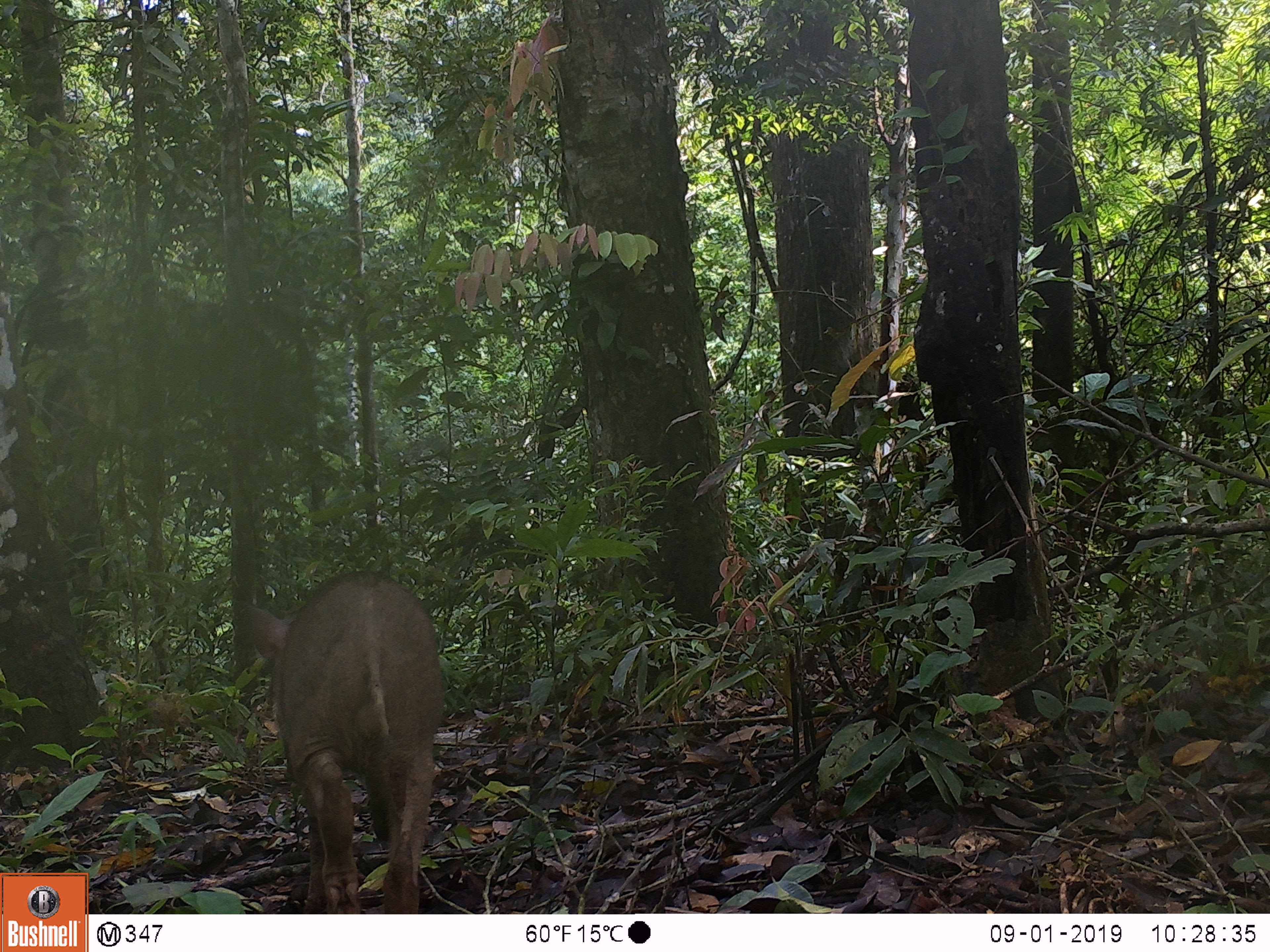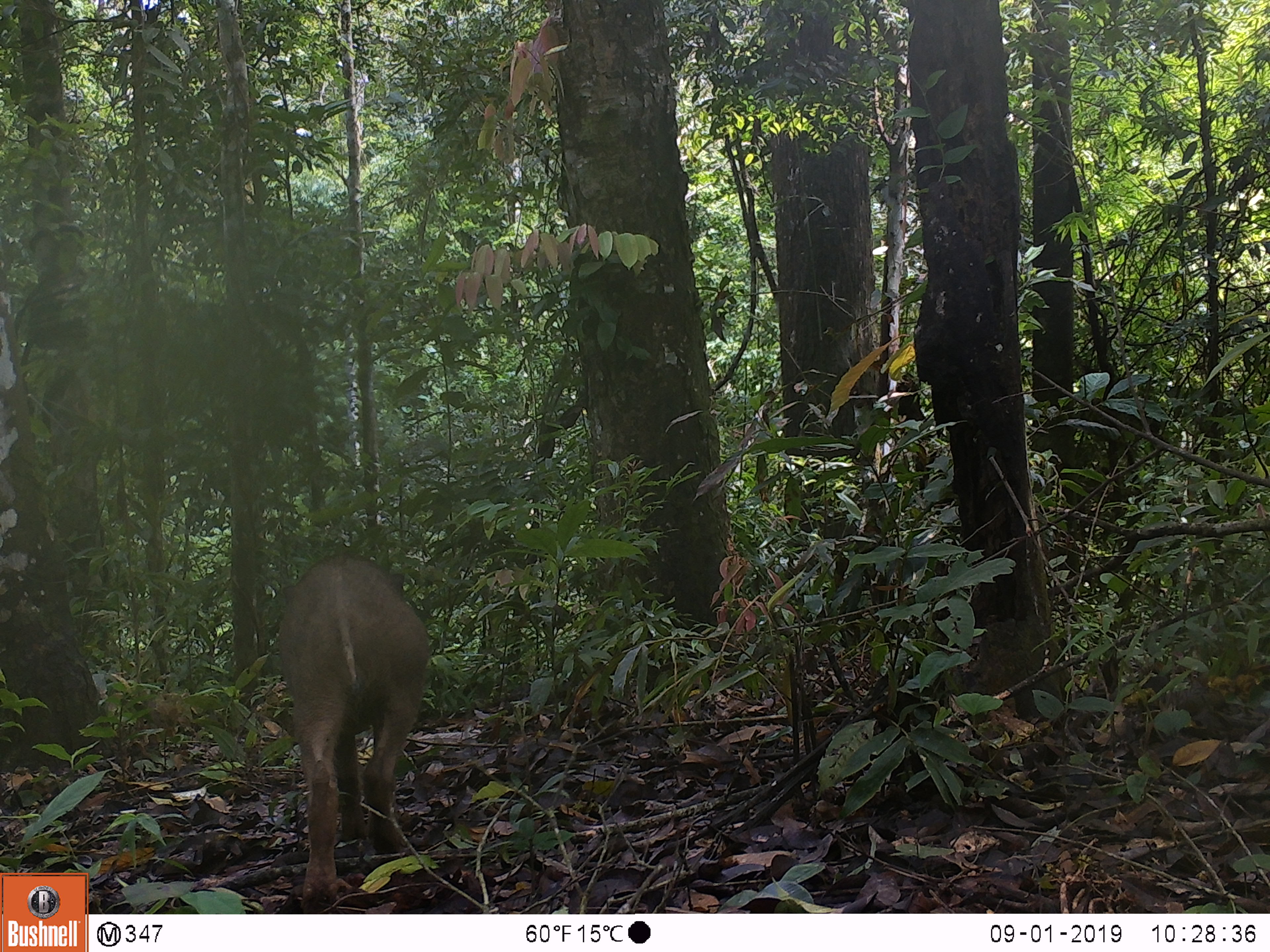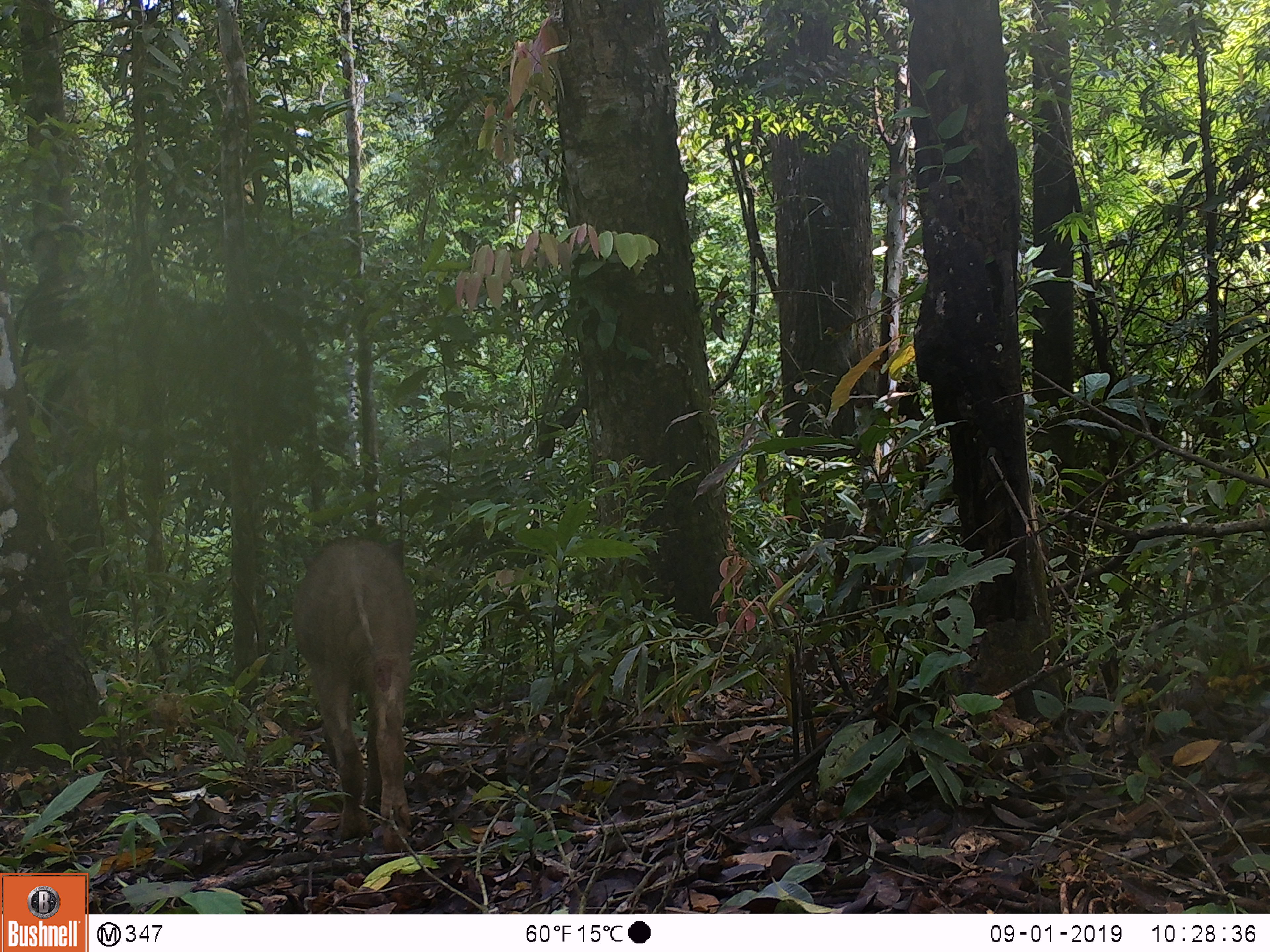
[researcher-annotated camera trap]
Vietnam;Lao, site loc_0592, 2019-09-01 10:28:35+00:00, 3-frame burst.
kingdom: Animalia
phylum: Chordata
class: Mammalia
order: Artiodactyla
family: Suidae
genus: Sus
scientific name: Sus scrofa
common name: eurasian wild pig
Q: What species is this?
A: Eurasian wild pig (Sus scrofa).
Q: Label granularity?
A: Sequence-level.